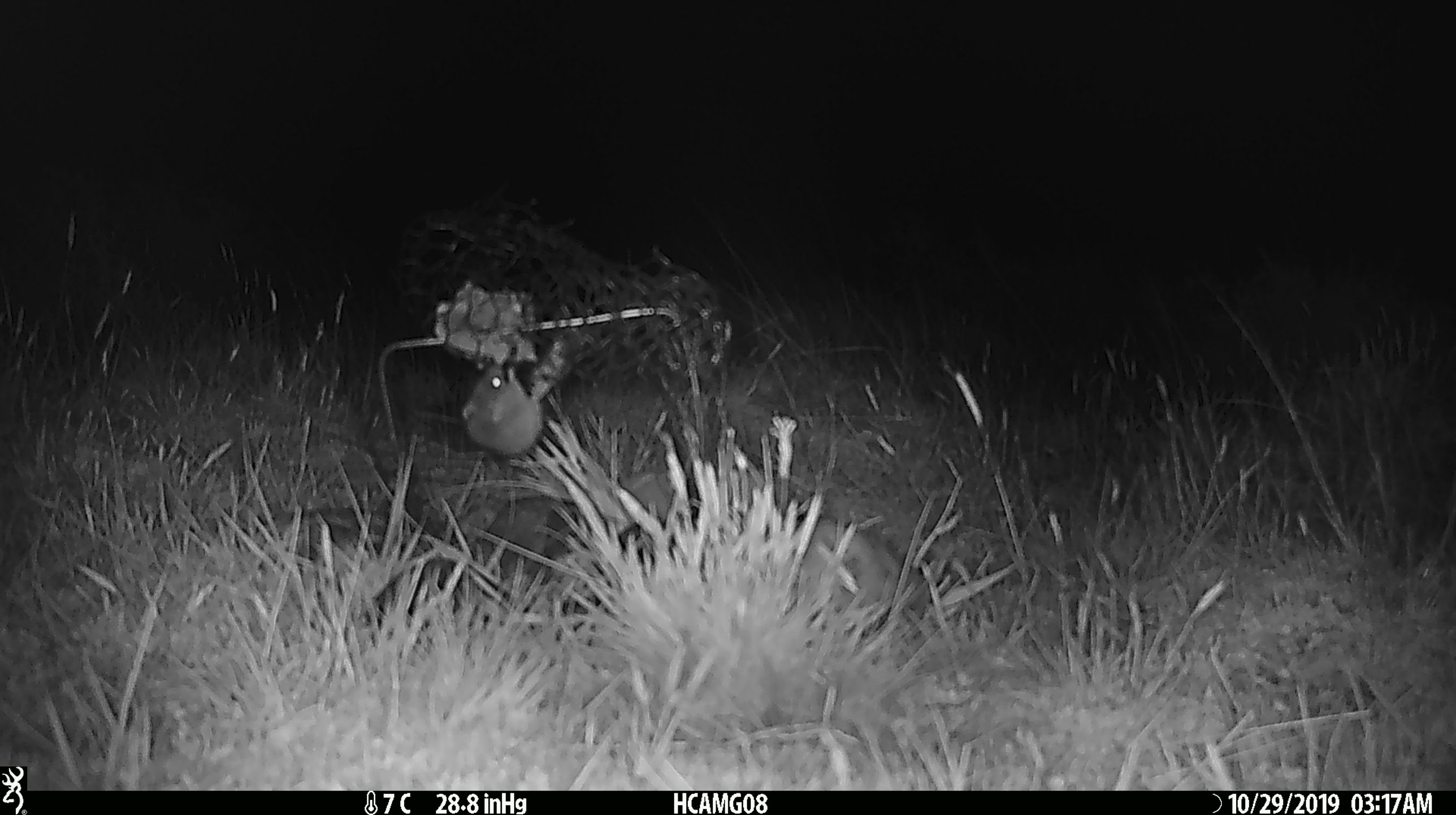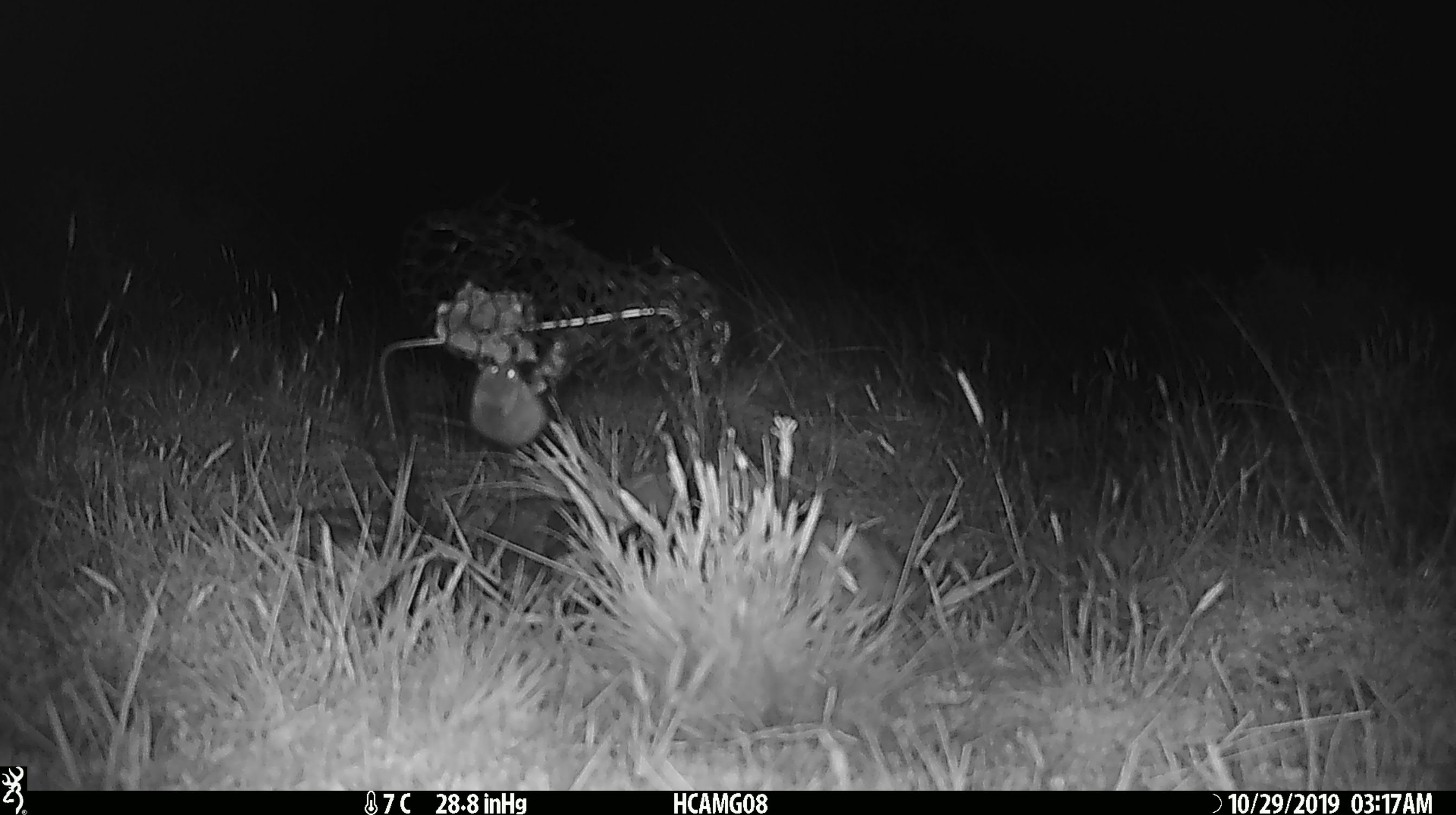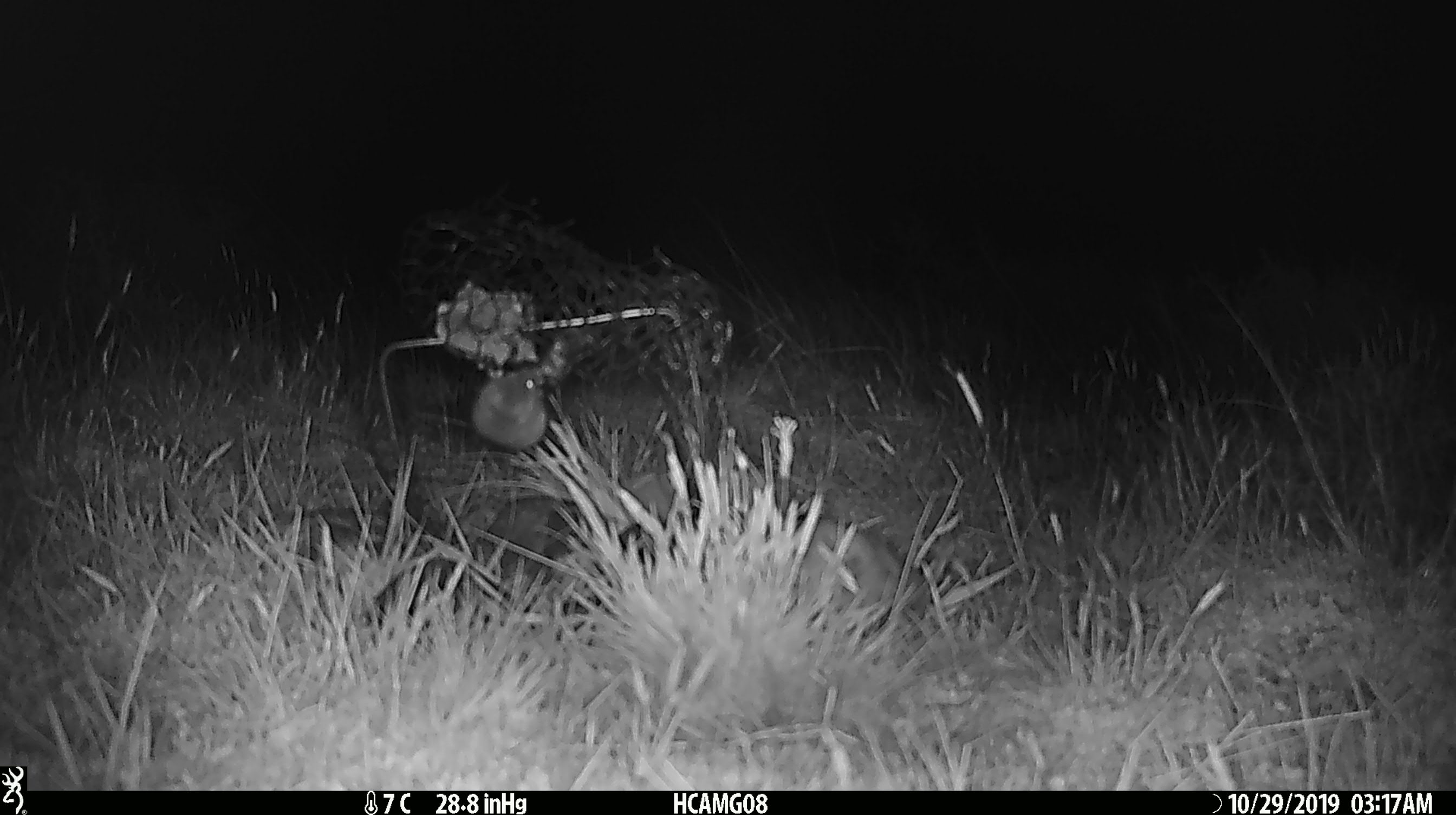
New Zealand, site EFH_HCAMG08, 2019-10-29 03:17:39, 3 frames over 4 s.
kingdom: Animalia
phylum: Chordata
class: Mammalia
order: Rodentia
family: Muridae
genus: Mus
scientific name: Mus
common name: mouse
Mouse (Mus).